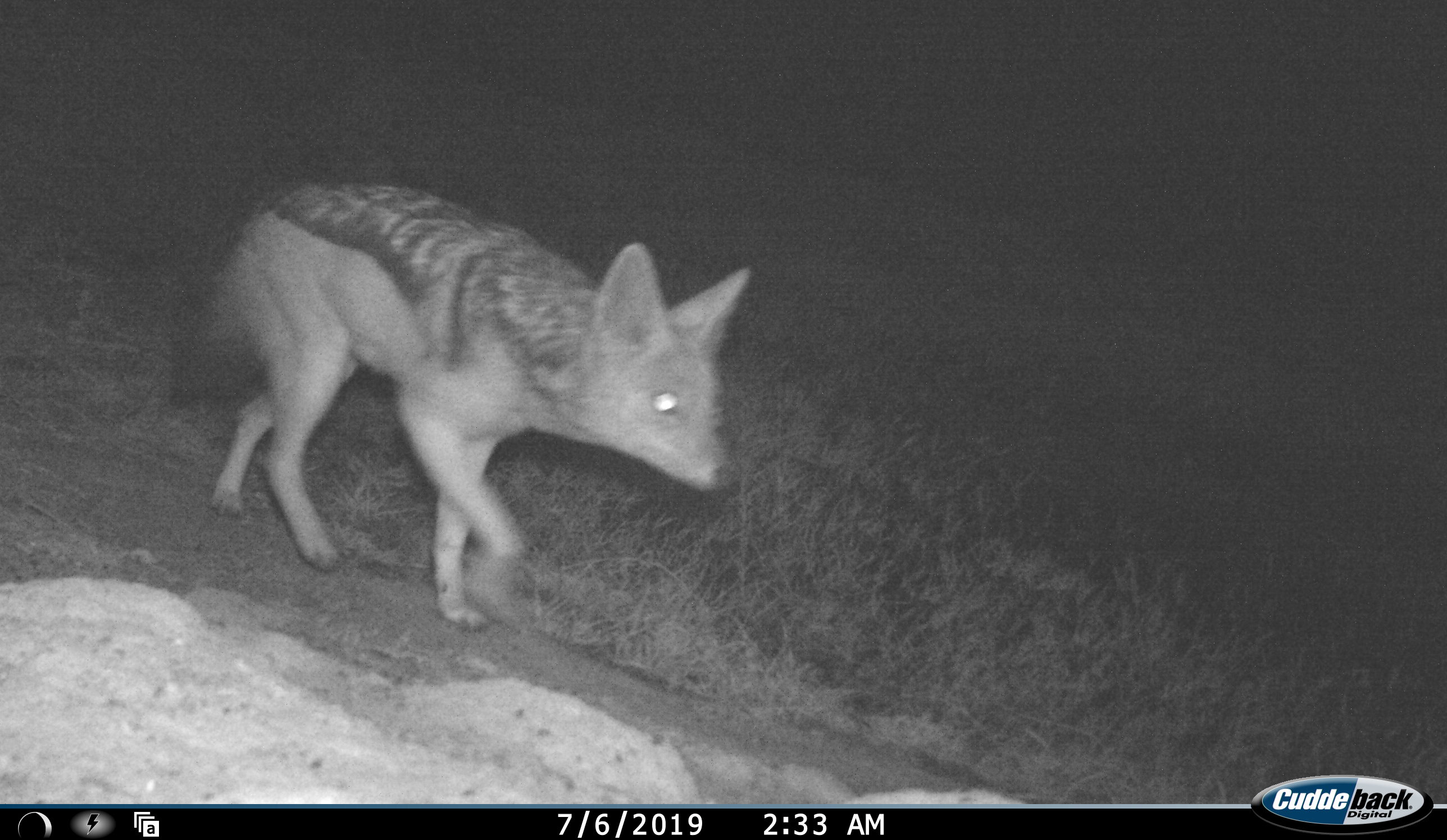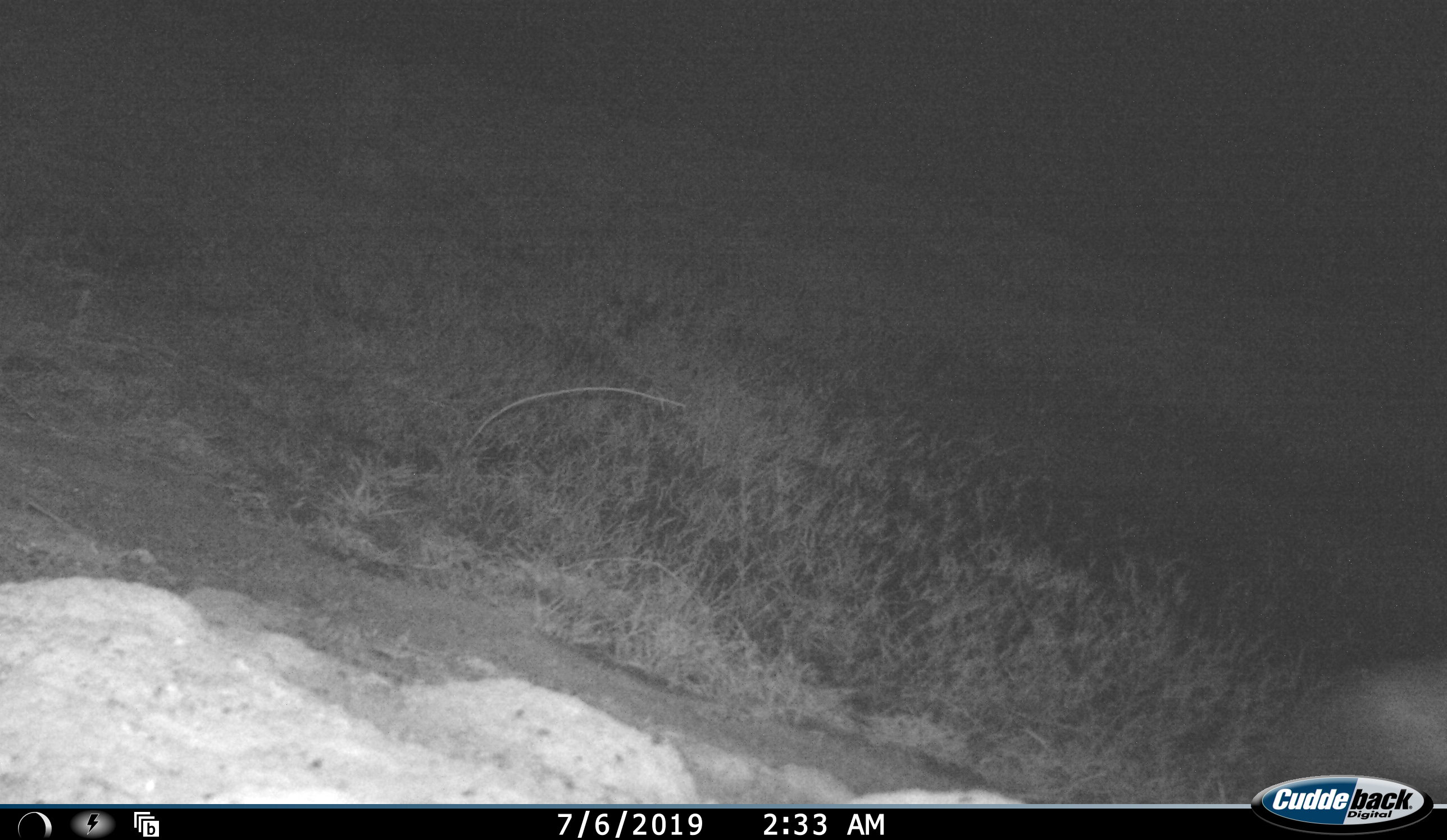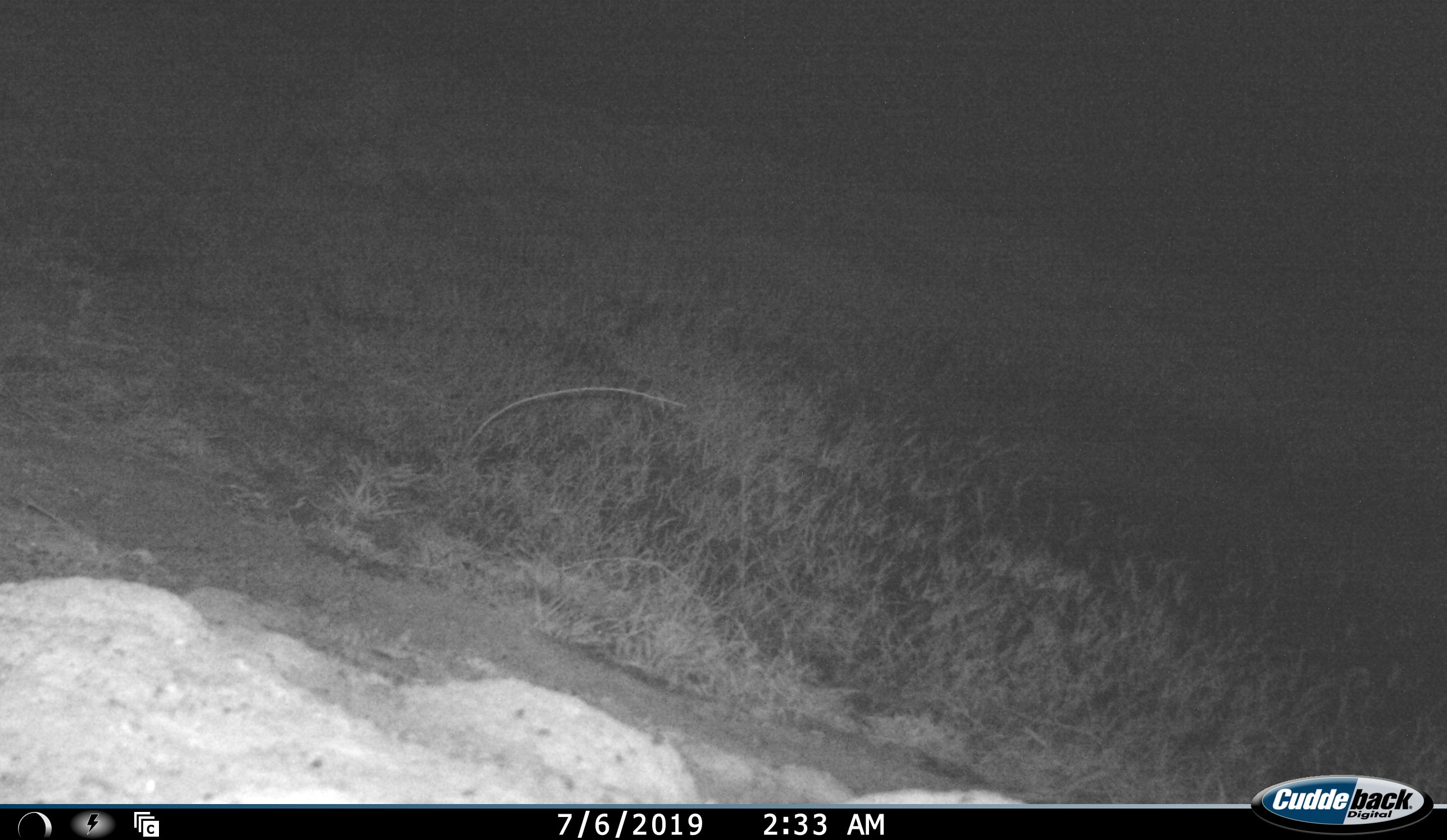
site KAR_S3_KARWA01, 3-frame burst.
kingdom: Animalia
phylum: Chordata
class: Mammalia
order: Carnivora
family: Canidae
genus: Lupulella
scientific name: Lupulella mesomelas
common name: black-backed jackal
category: jackalblackbacked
Jackalblackbacked (black-backed jackal) (Lupulella mesomelas), count 1. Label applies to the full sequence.